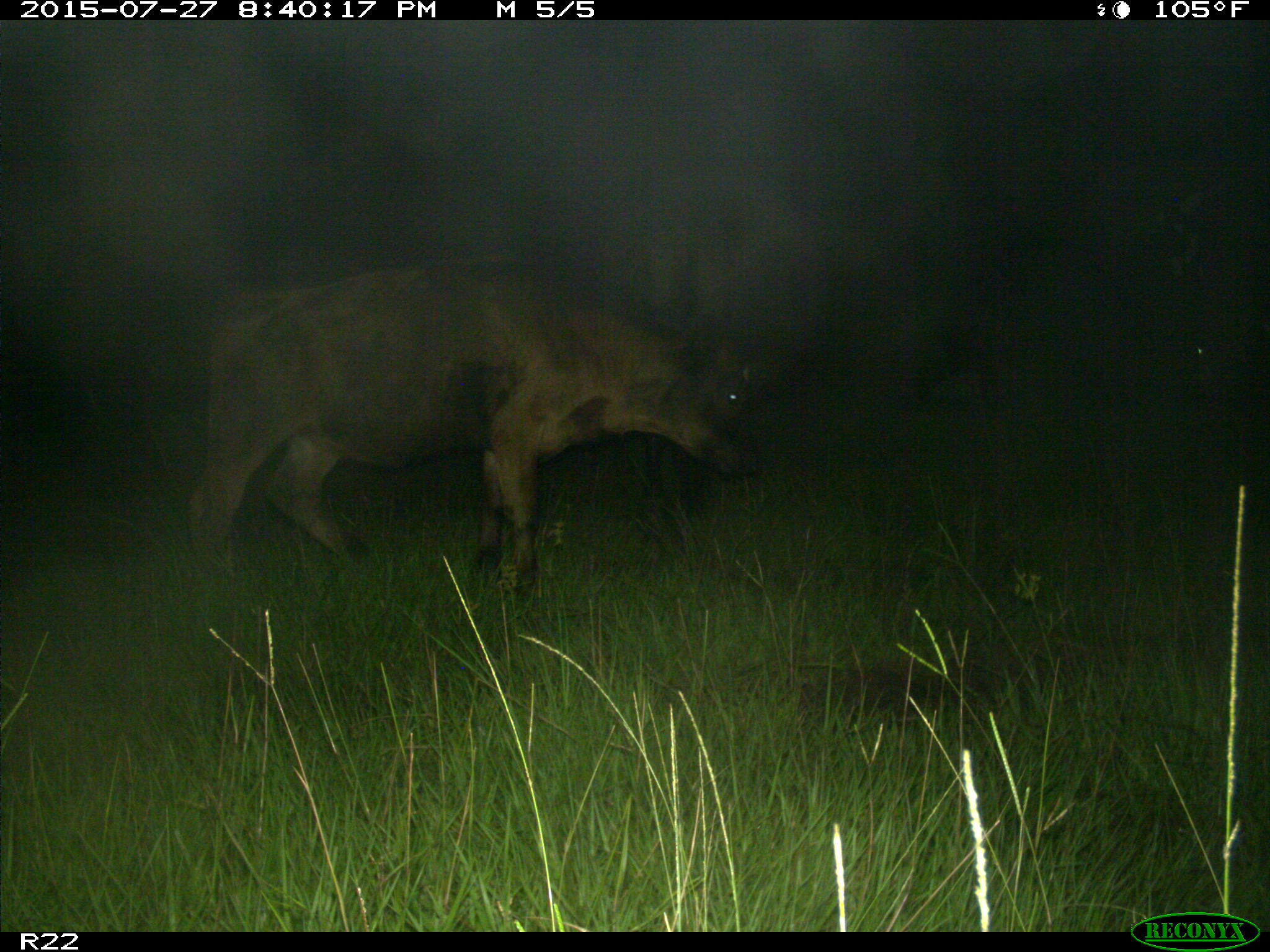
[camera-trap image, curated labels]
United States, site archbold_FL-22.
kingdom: Animalia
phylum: Chordata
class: Mammalia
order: Artiodactyla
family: Bovidae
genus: Bos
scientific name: Bos taurus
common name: domestic cow